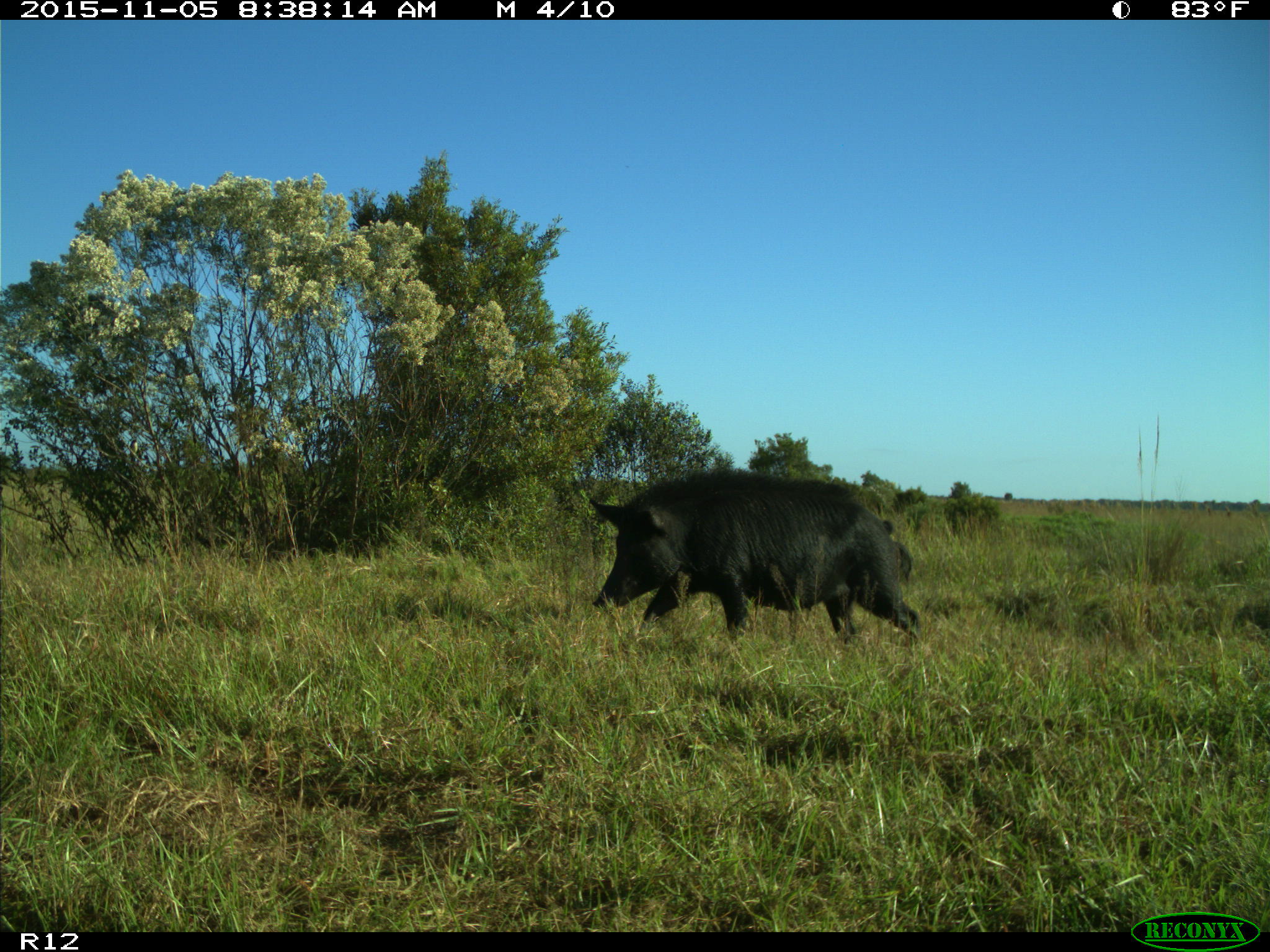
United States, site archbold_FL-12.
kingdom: Animalia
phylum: Chordata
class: Mammalia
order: Artiodactyla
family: Suidae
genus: Sus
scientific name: Sus scrofa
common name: wild boar